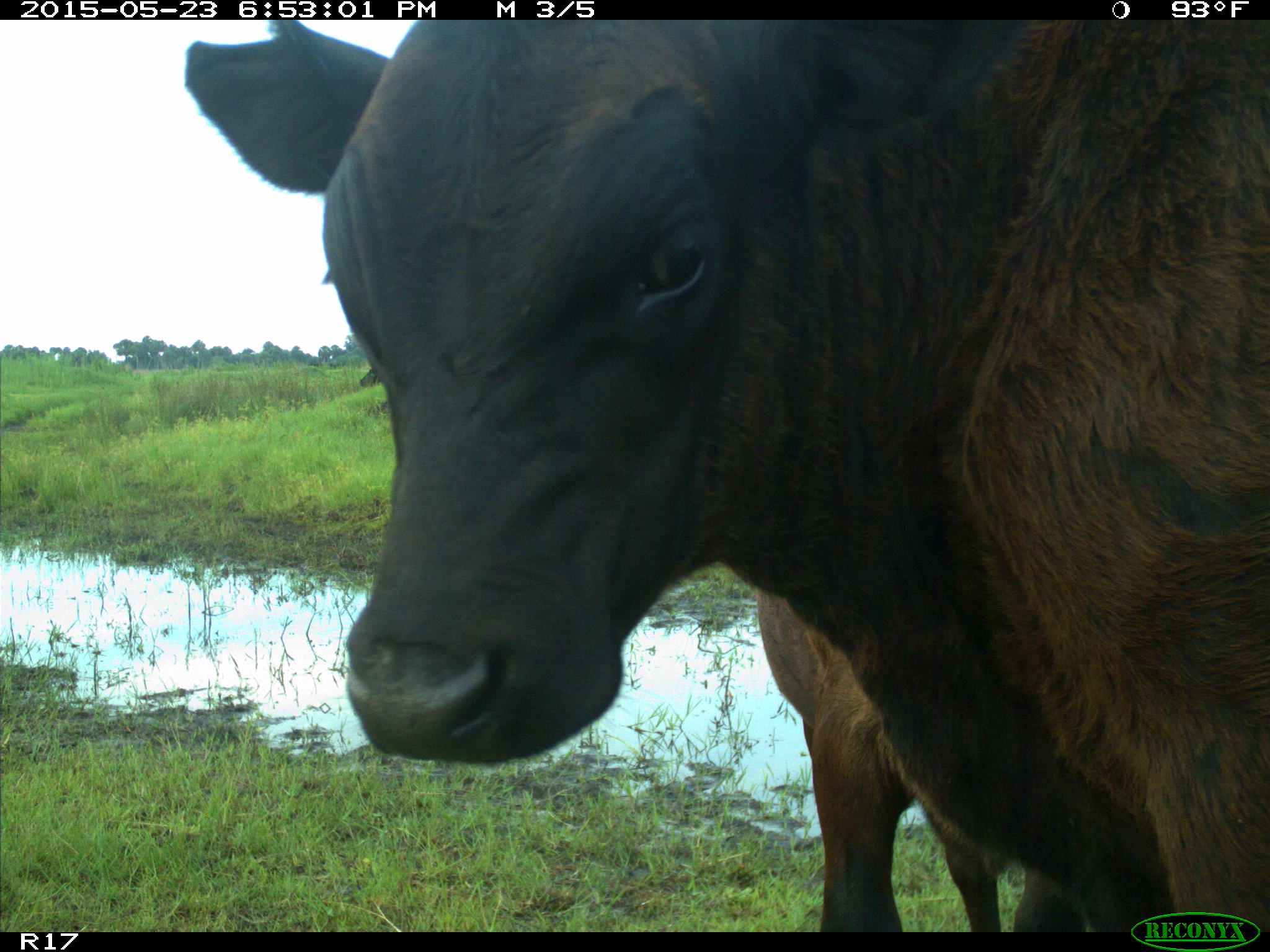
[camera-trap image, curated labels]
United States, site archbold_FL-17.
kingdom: Animalia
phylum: Chordata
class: Mammalia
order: Artiodactyla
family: Bovidae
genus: Bos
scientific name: Bos taurus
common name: domestic cow